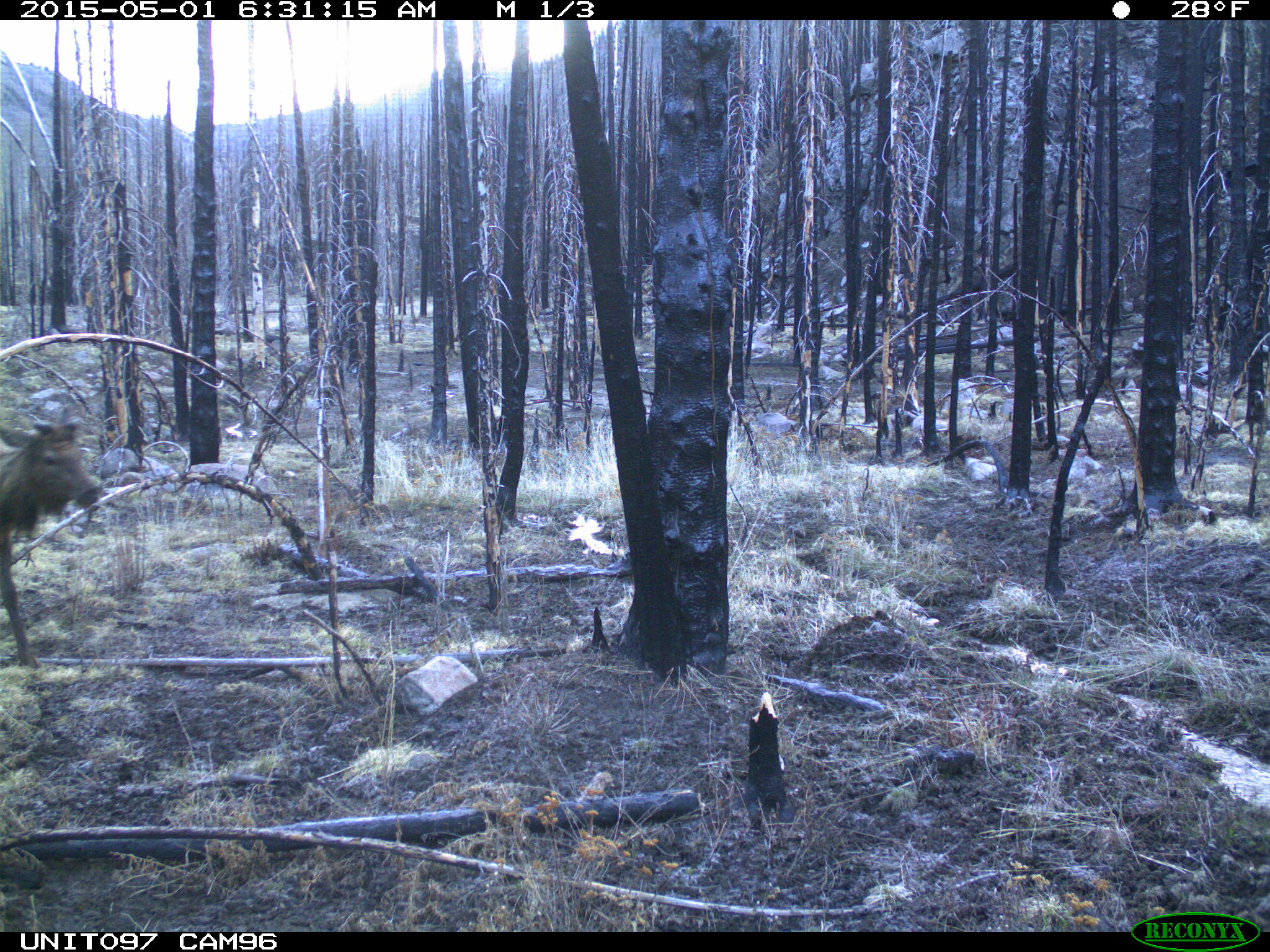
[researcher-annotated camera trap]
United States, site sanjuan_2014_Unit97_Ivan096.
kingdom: Animalia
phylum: Chordata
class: Mammalia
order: Artiodactyla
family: Cervidae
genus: Cervus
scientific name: Cervus elaphus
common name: red deer